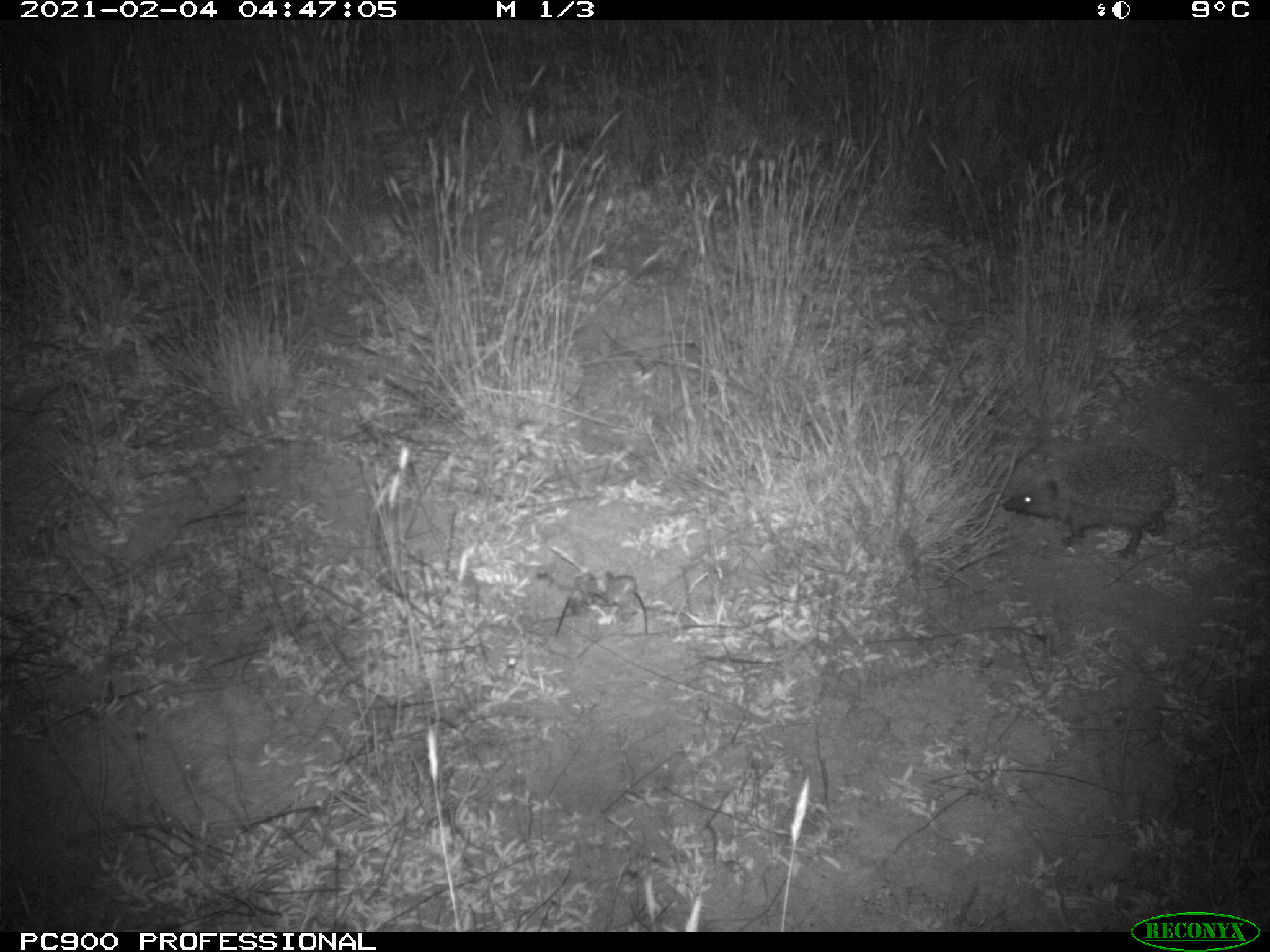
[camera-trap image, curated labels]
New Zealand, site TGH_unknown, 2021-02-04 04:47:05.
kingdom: Animalia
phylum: Chordata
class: Mammalia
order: Eulipotyphla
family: Erinaceidae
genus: Erinaceus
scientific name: Erinaceus europaeus europaeus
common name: european hedgehog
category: hedgehog